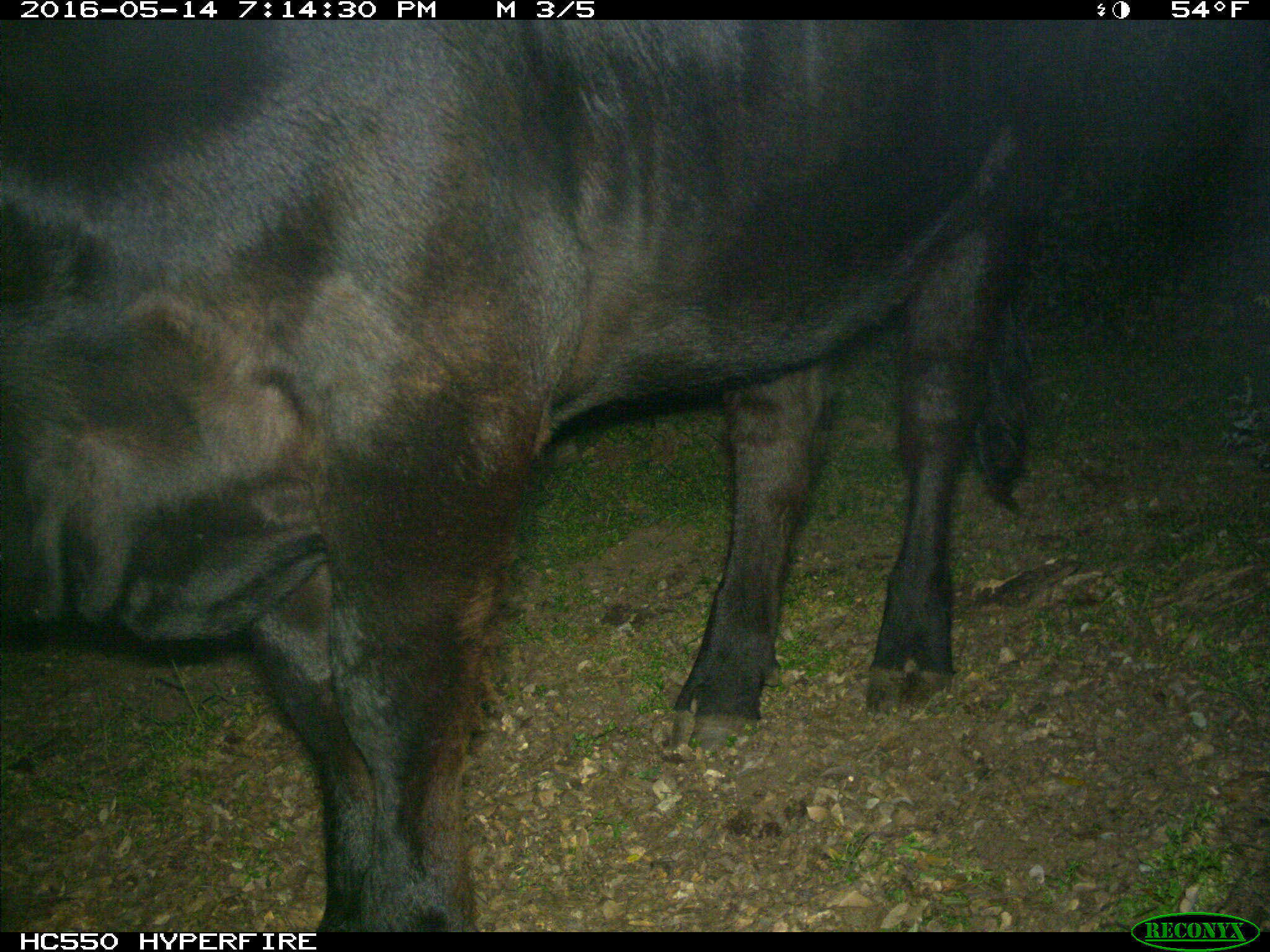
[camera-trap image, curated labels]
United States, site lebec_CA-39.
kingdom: Animalia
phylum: Chordata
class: Mammalia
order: Artiodactyla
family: Bovidae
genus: Bos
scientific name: Bos taurus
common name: domestic cow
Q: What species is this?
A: Bos taurus (domestic cow).